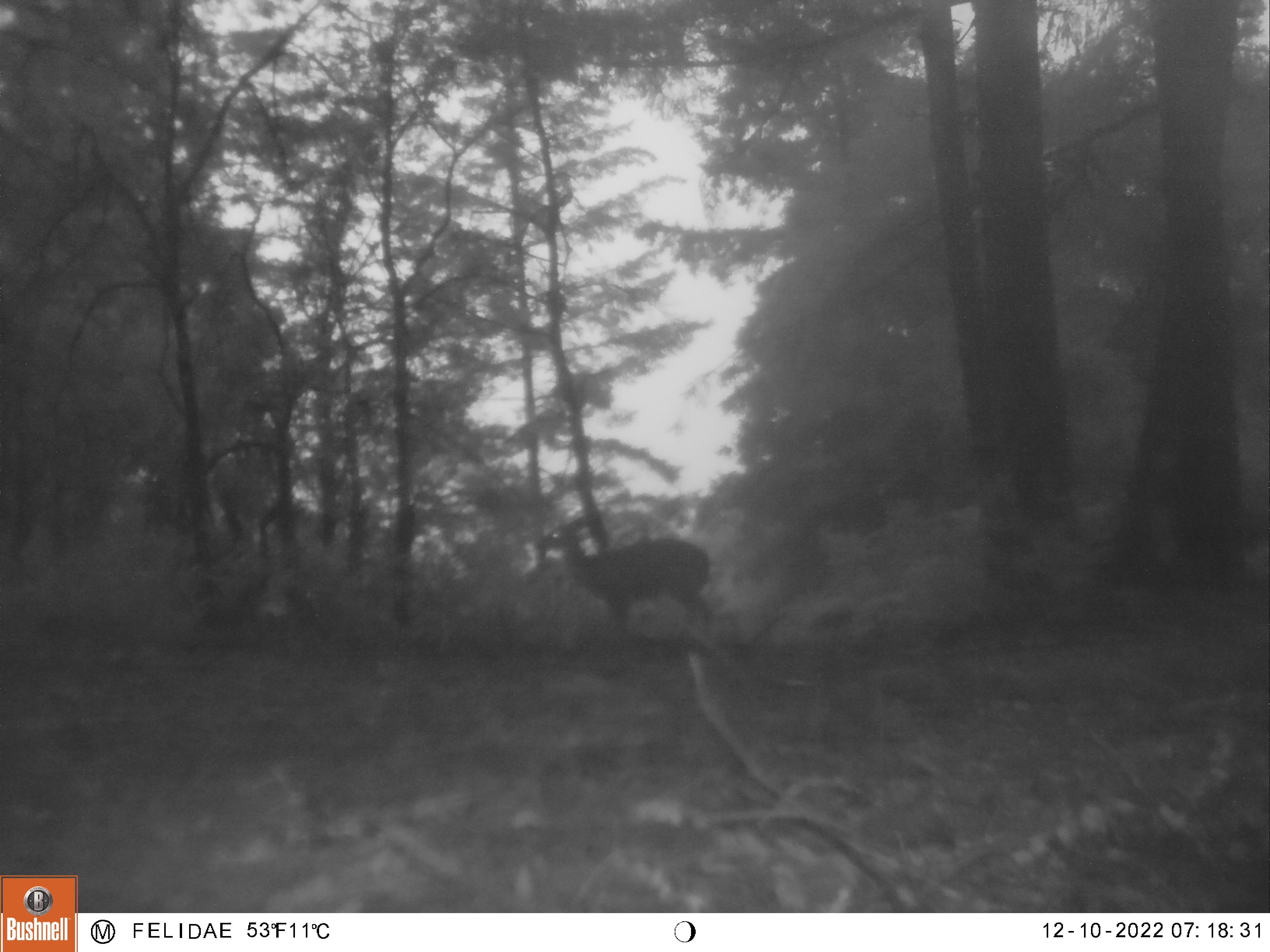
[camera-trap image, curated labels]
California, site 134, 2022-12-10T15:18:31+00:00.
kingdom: Animalia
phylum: Chordata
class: Mammalia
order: Artiodactyla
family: Cervidae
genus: Odocoileus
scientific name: Odocoileus hemionus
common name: mule deer